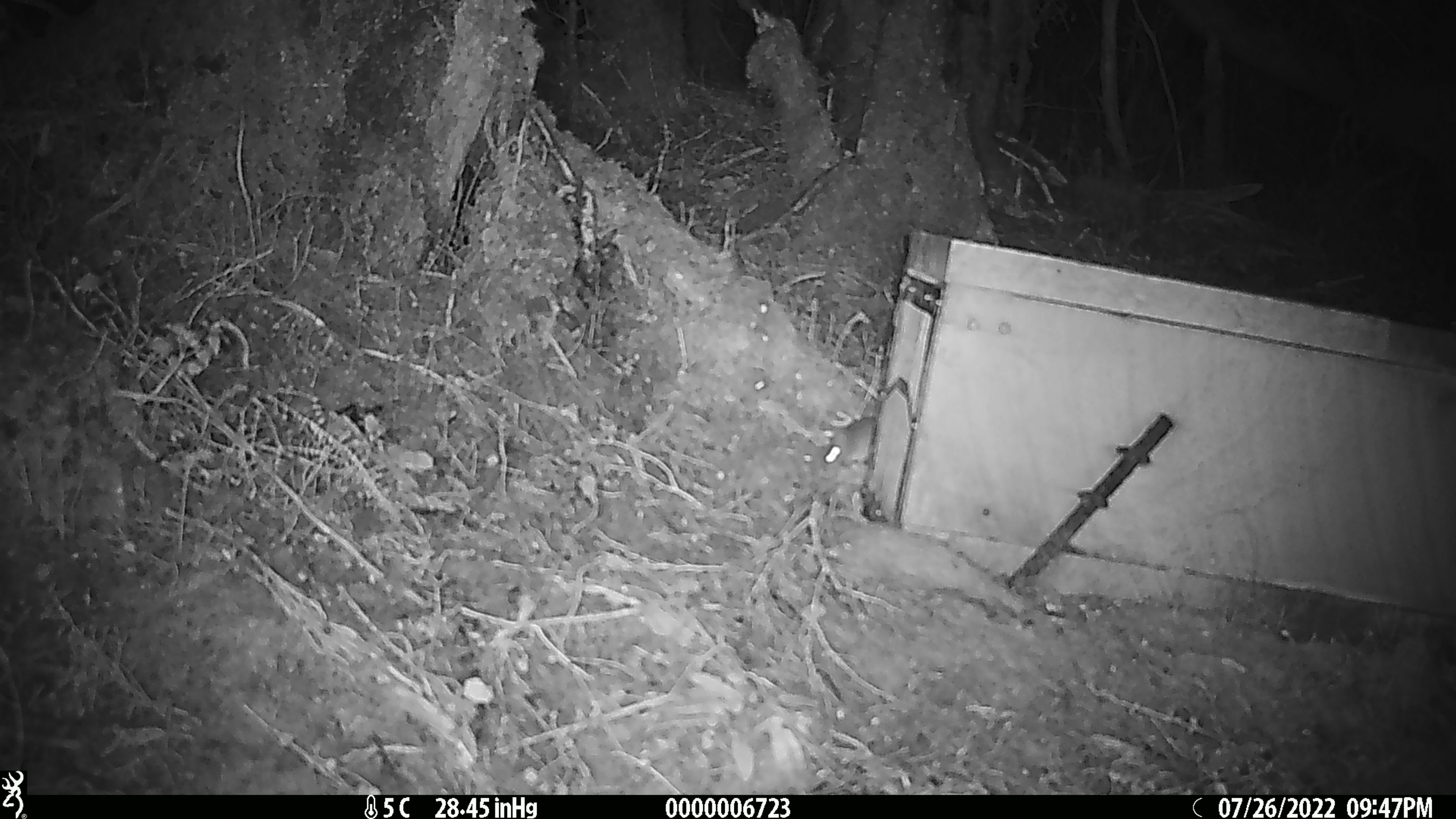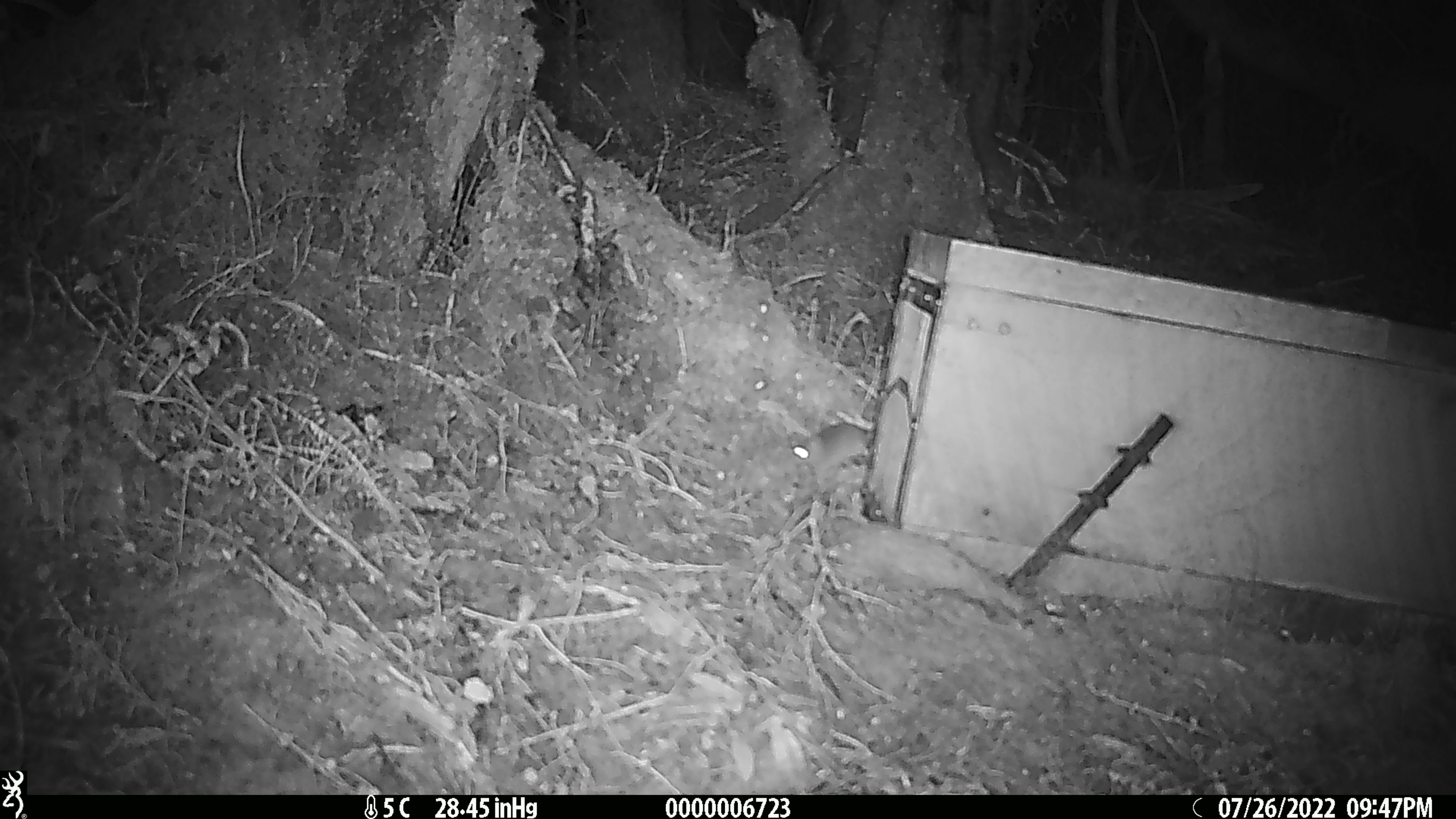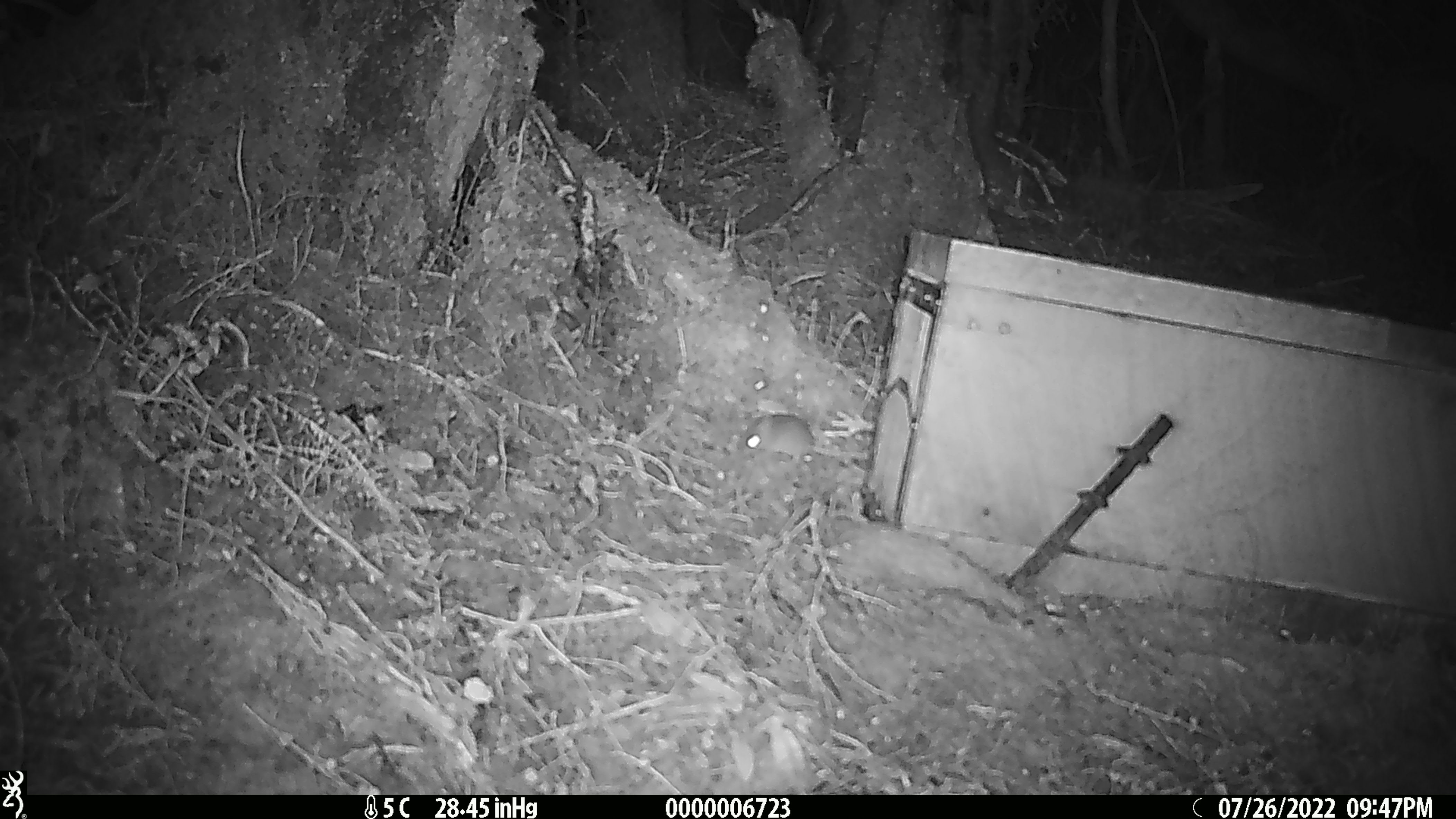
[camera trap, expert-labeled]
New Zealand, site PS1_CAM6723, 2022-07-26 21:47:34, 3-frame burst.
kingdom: Animalia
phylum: Chordata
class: Mammalia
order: Rodentia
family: Muridae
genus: Mus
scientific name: Mus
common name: mouse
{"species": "mouse (Mus)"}